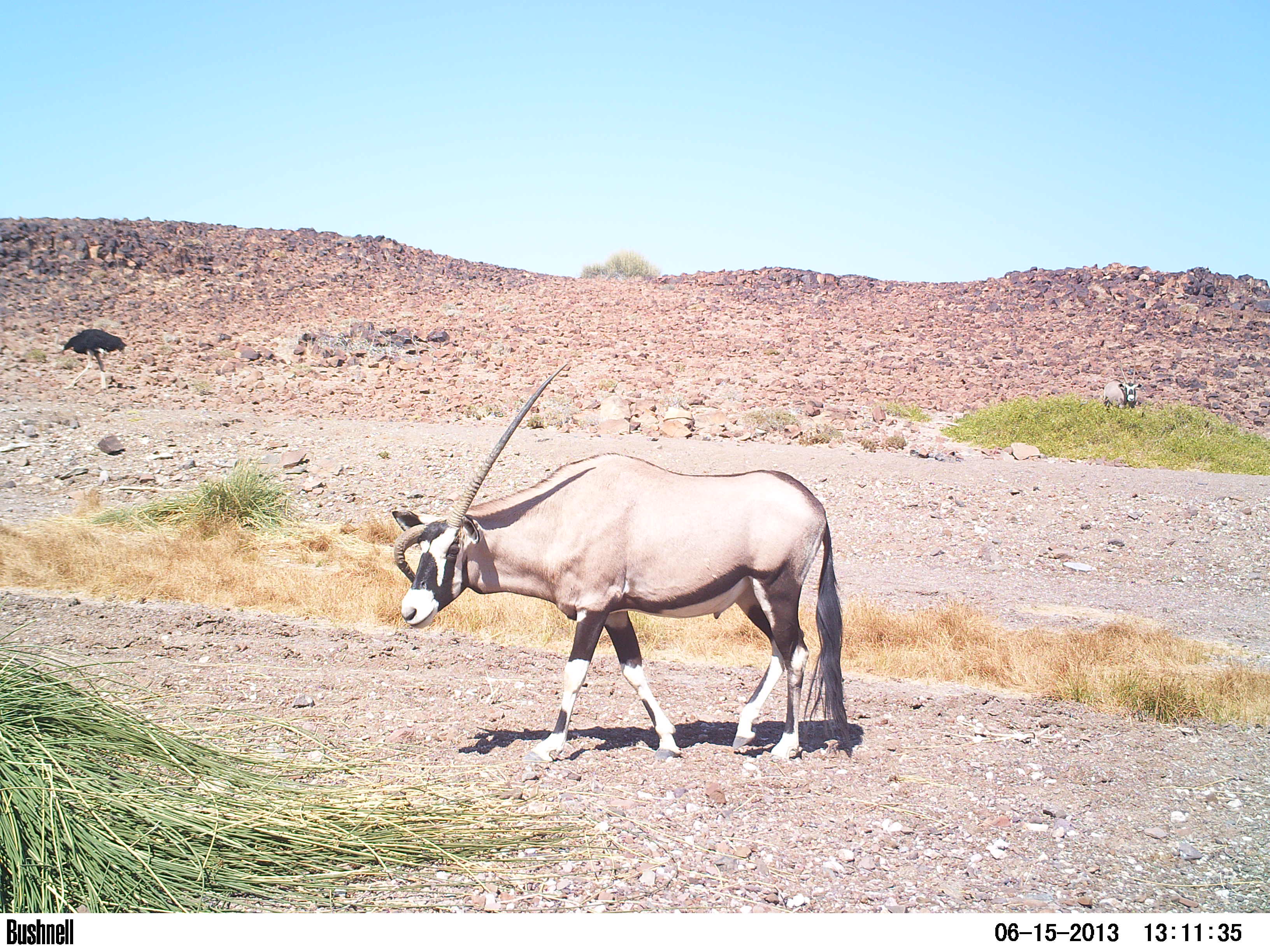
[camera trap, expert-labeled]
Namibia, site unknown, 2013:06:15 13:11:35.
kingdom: Animalia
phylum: Chordata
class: Aves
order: Struthioniformes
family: Struthionidae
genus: Struthio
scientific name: Struthio camelus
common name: common ostrich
Struthio camelus (common ostrich).